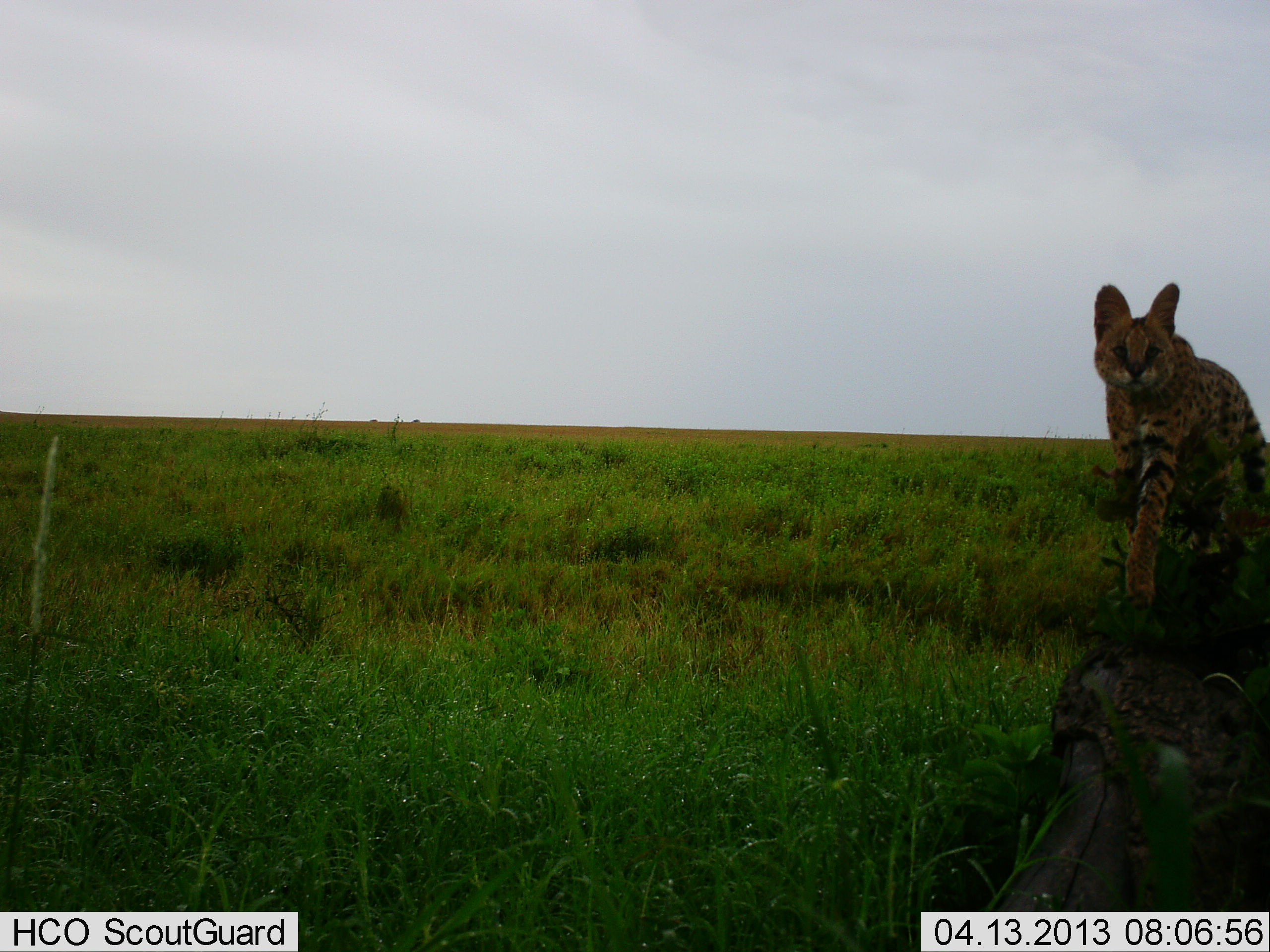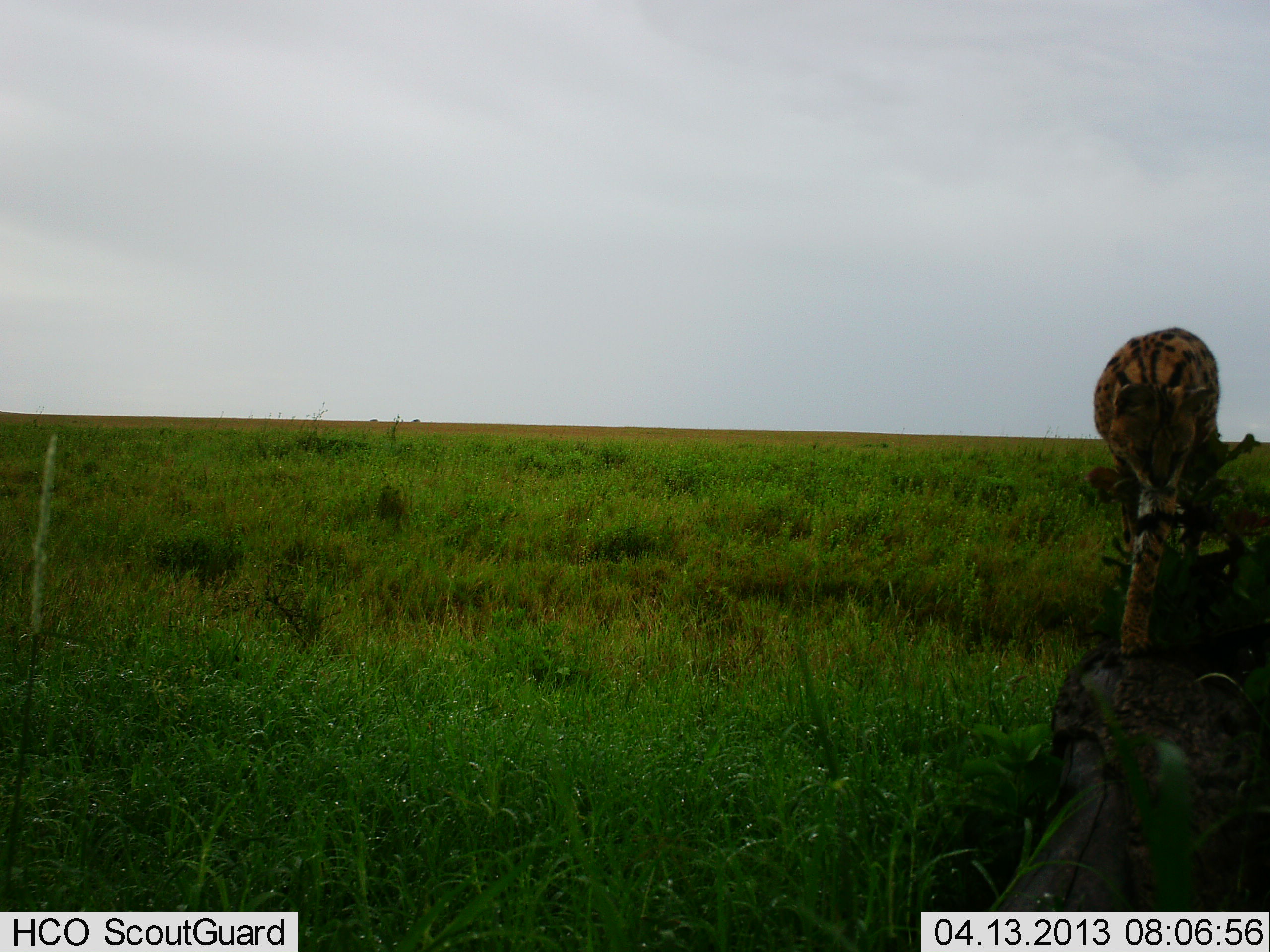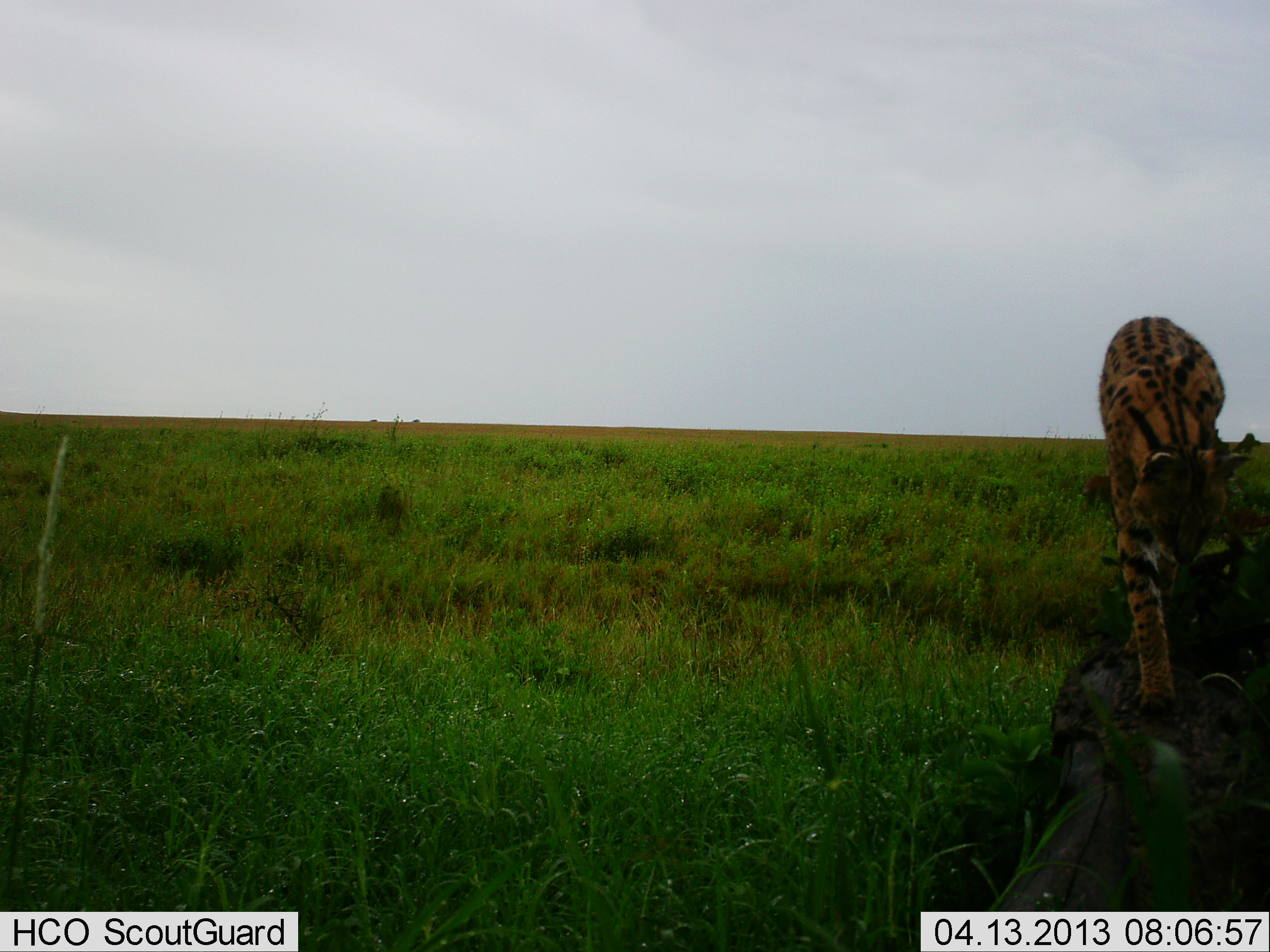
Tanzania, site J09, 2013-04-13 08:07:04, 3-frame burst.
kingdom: Animalia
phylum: Chordata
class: Mammalia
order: Carnivora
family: Felidae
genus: Leptailurus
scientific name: Leptailurus serval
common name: serval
Serval (Leptailurus serval), count 1. Behavior (volunteer vote fractions): standing 8%, resting 0%, moving 92%, interacting 4%. Young present (vote fraction): 0%. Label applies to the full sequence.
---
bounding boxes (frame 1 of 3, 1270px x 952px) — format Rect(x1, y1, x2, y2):
animal: Rect(1093, 282, 1270, 610)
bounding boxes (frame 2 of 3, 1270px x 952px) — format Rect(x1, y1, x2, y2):
animal: Rect(1093, 327, 1221, 657)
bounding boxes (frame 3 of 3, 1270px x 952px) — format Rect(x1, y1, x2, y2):
animal: Rect(1098, 315, 1253, 718)